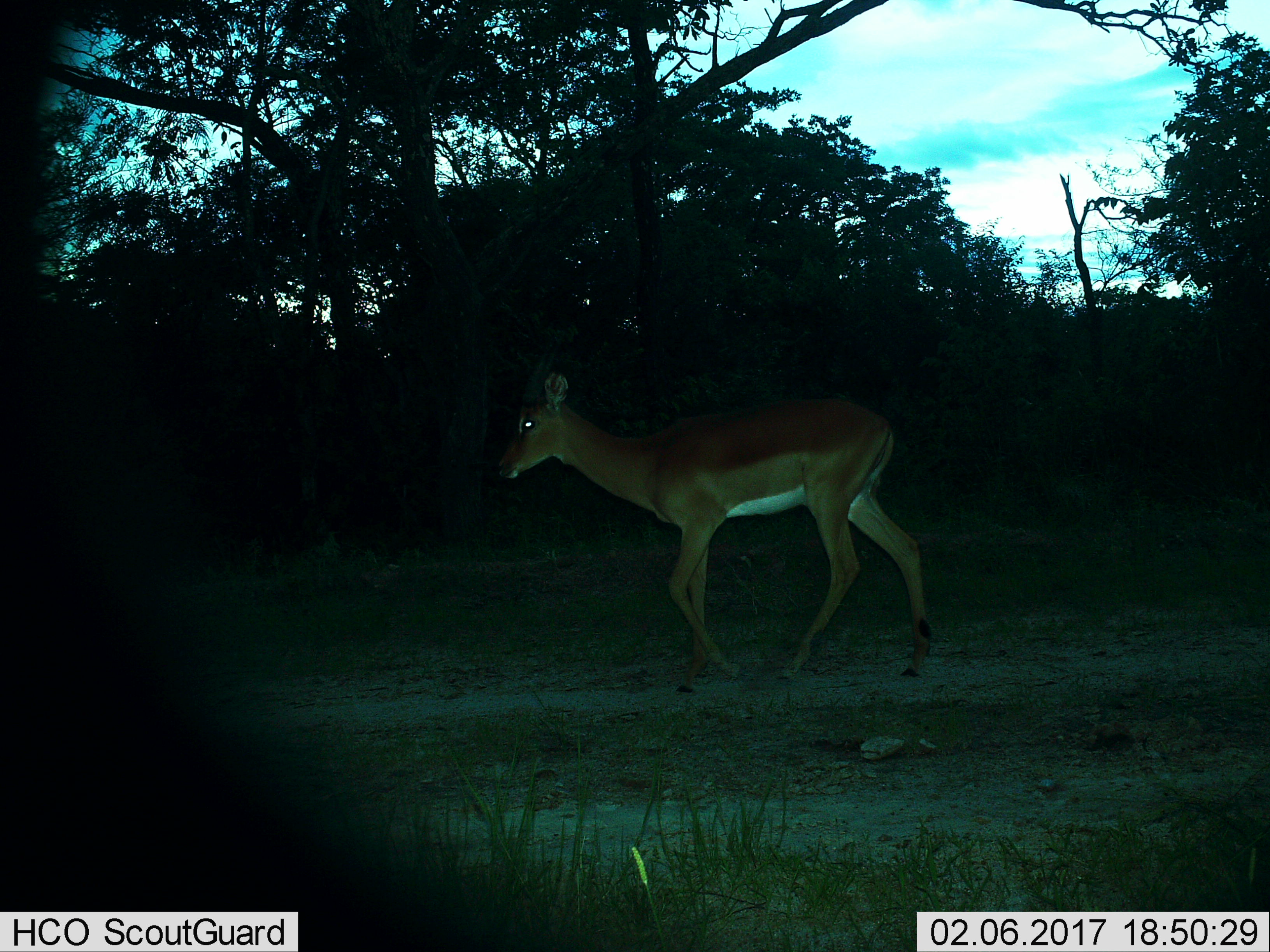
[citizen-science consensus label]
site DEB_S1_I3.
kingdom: Animalia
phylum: Chordata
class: Mammalia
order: Artiodactyla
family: Bovidae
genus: Aepyceros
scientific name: Aepyceros melampus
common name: impala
Impala (Aepyceros melampus), count 1. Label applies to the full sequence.